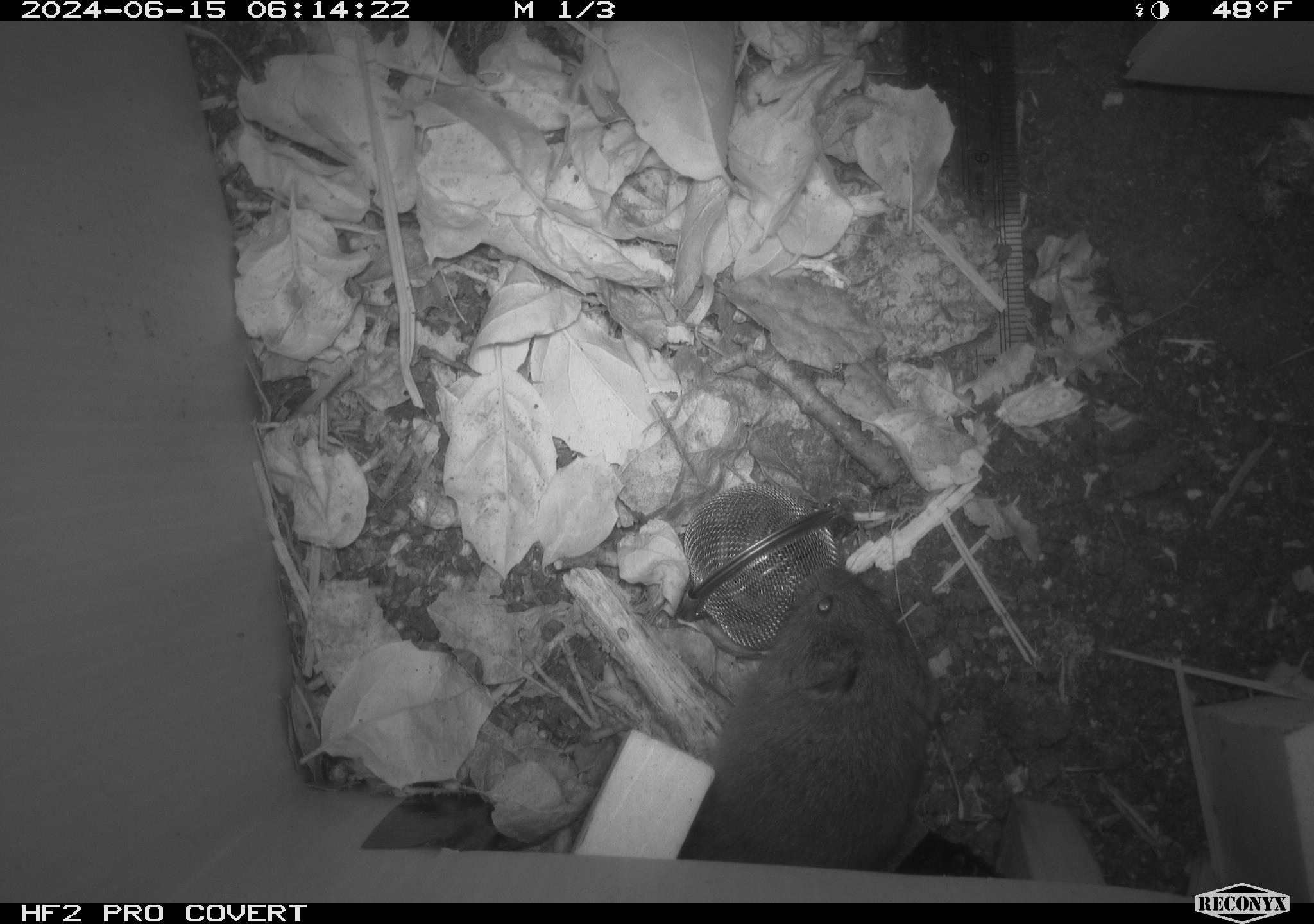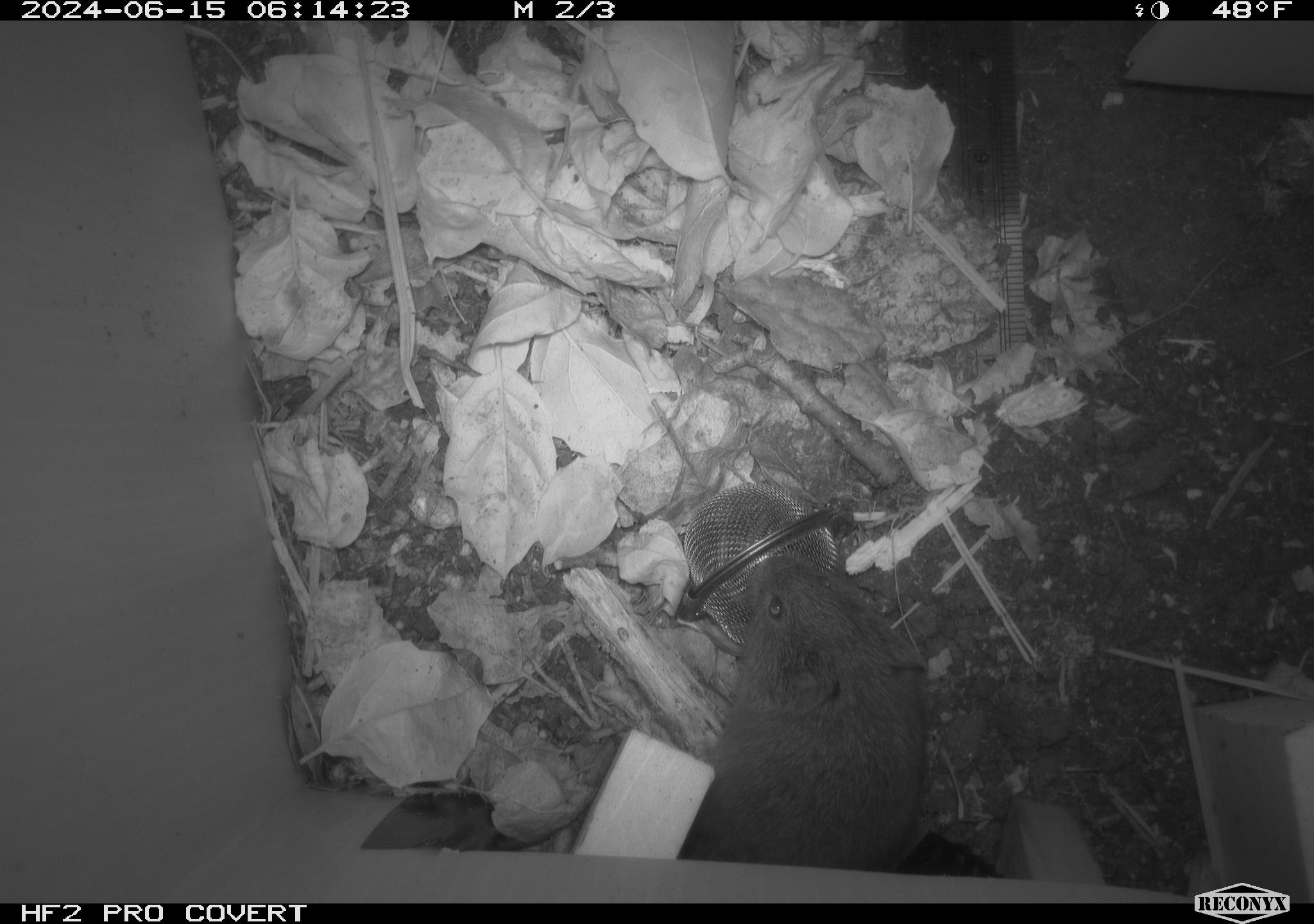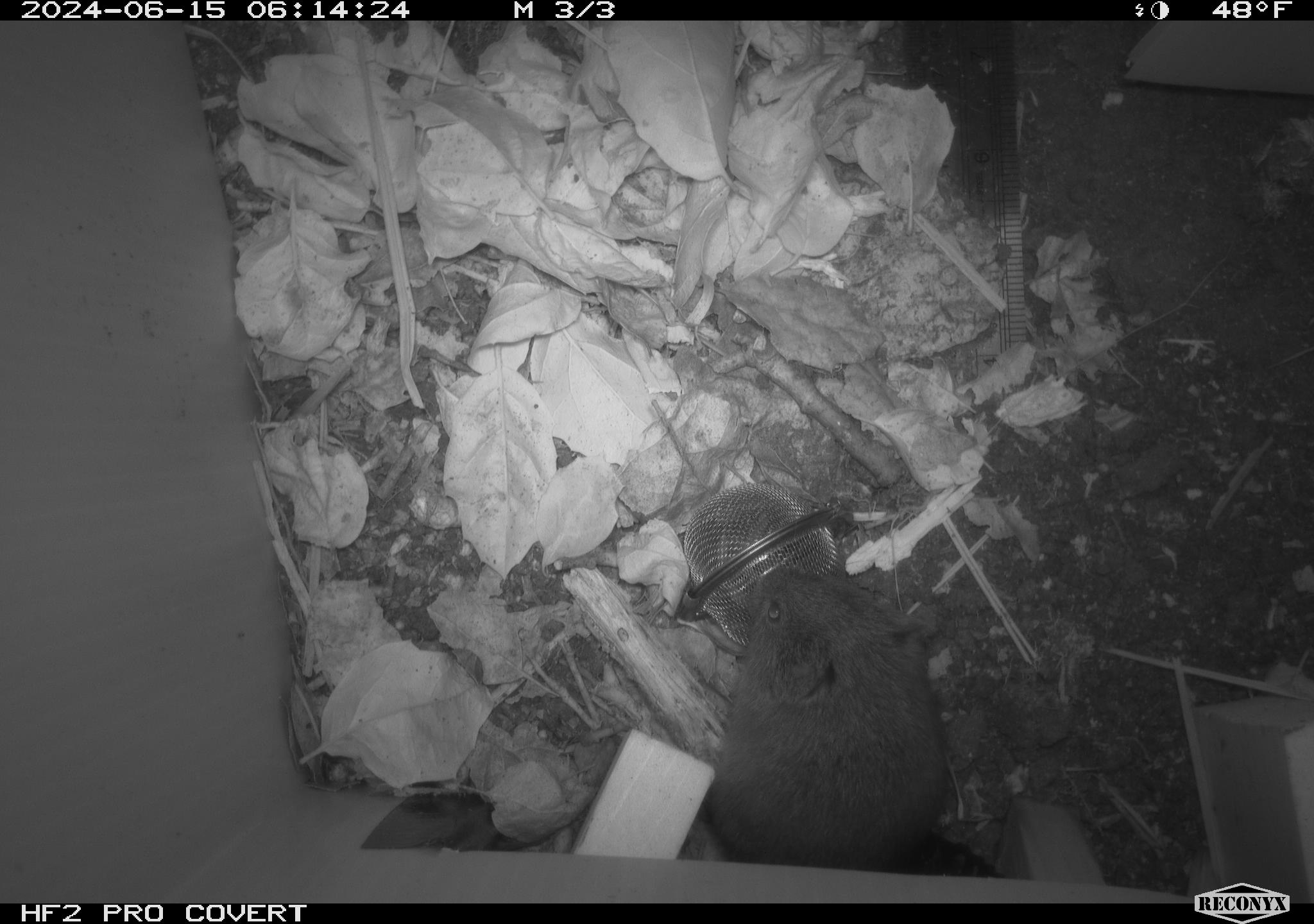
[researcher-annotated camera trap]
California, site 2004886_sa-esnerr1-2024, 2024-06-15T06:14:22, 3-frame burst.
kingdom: Animalia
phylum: Chordata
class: Mammalia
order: Rodentia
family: Cricetidae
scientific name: Cricetidae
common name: hamsters, voles, lemmings, and allies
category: cricetidae family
Cricetidae family (hamsters, voles, lemmings, and allies) (Cricetidae).